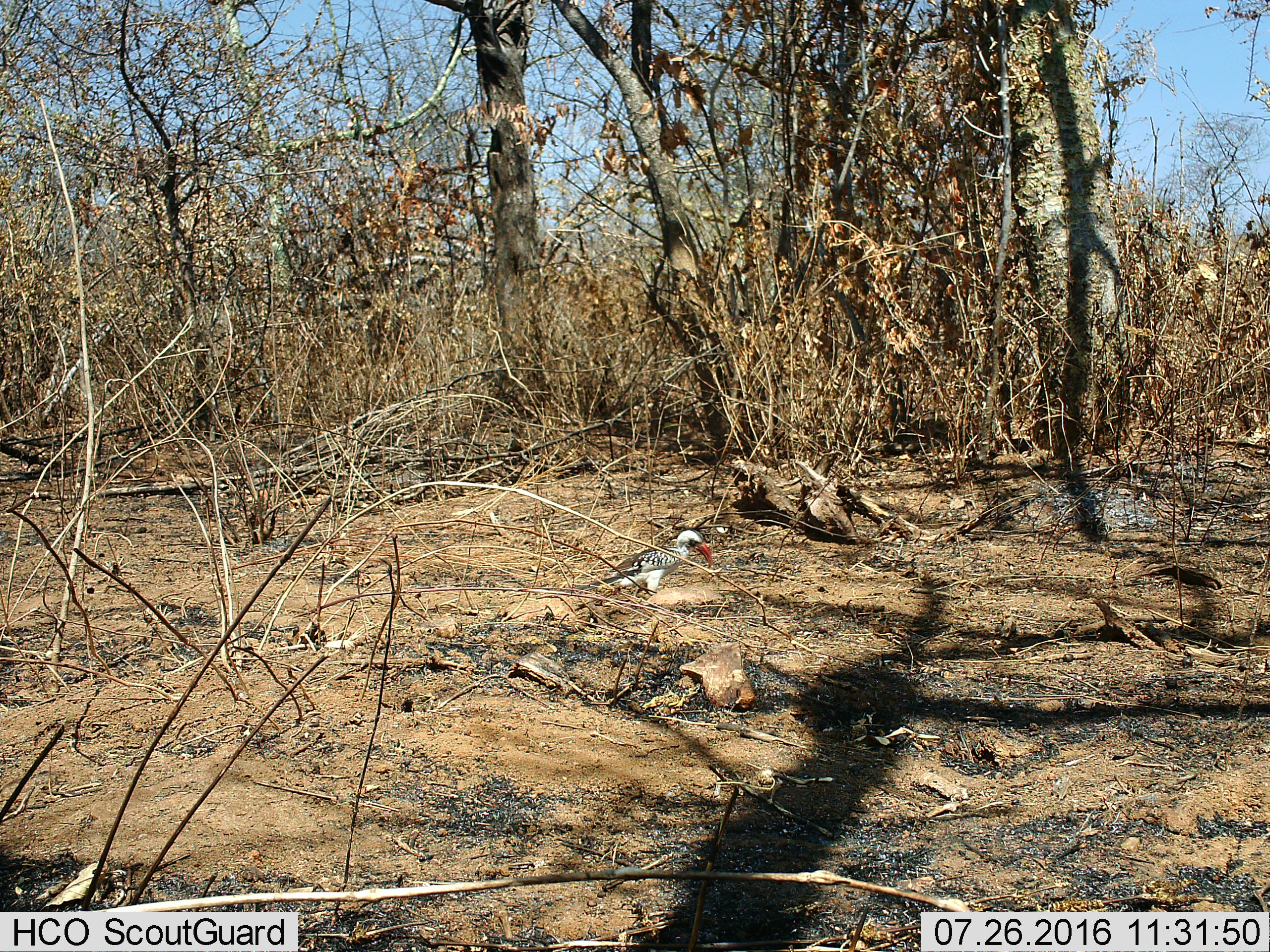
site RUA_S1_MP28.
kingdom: Animalia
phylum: Chordata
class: Aves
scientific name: Aves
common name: bird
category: birdother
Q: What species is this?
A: Birdother (bird) (Aves).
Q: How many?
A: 1.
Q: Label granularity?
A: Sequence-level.